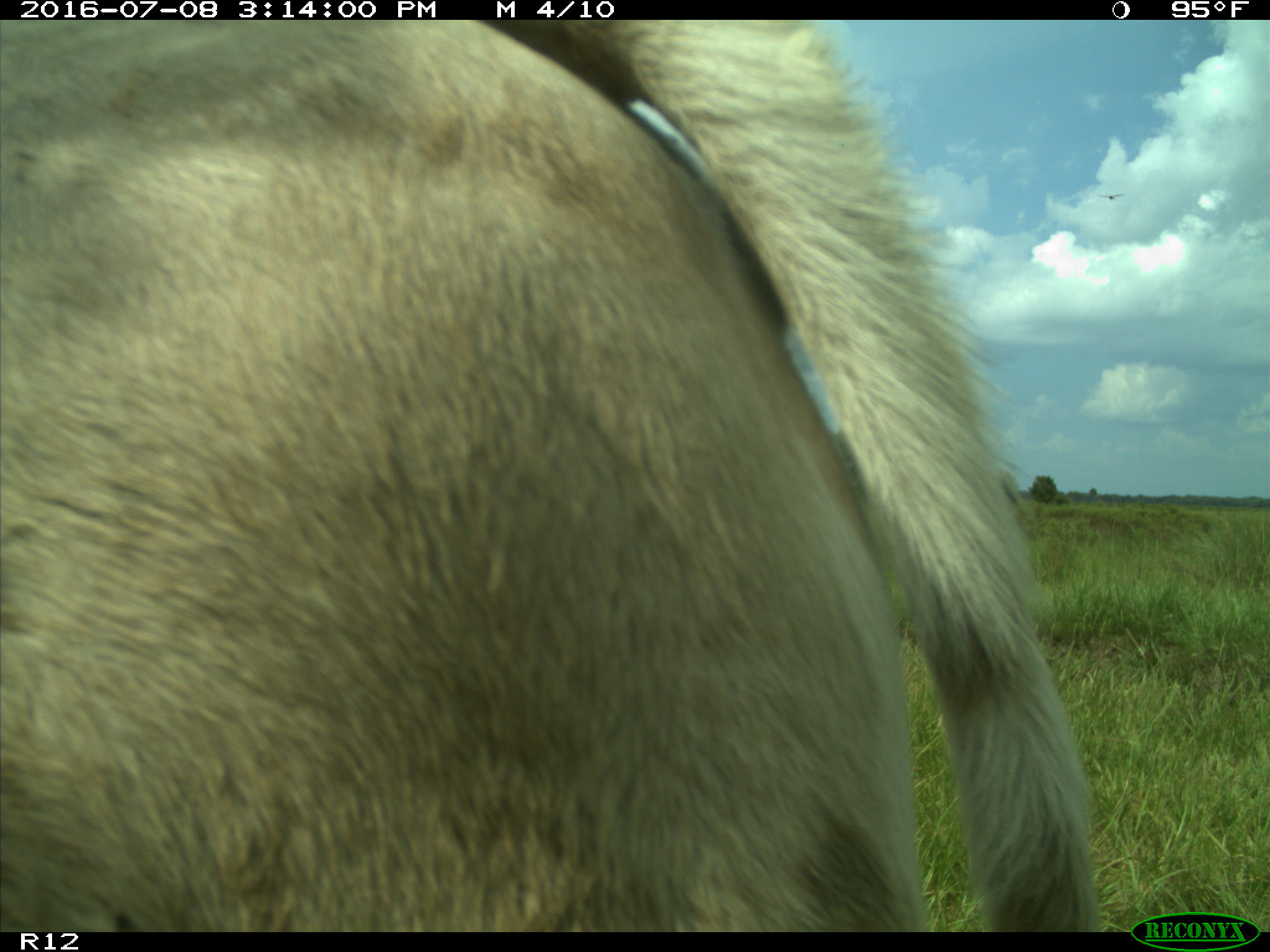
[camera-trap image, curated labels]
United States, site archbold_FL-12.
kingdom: Animalia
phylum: Chordata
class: Mammalia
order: Artiodactyla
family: Bovidae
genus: Bos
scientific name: Bos taurus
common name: domestic cow